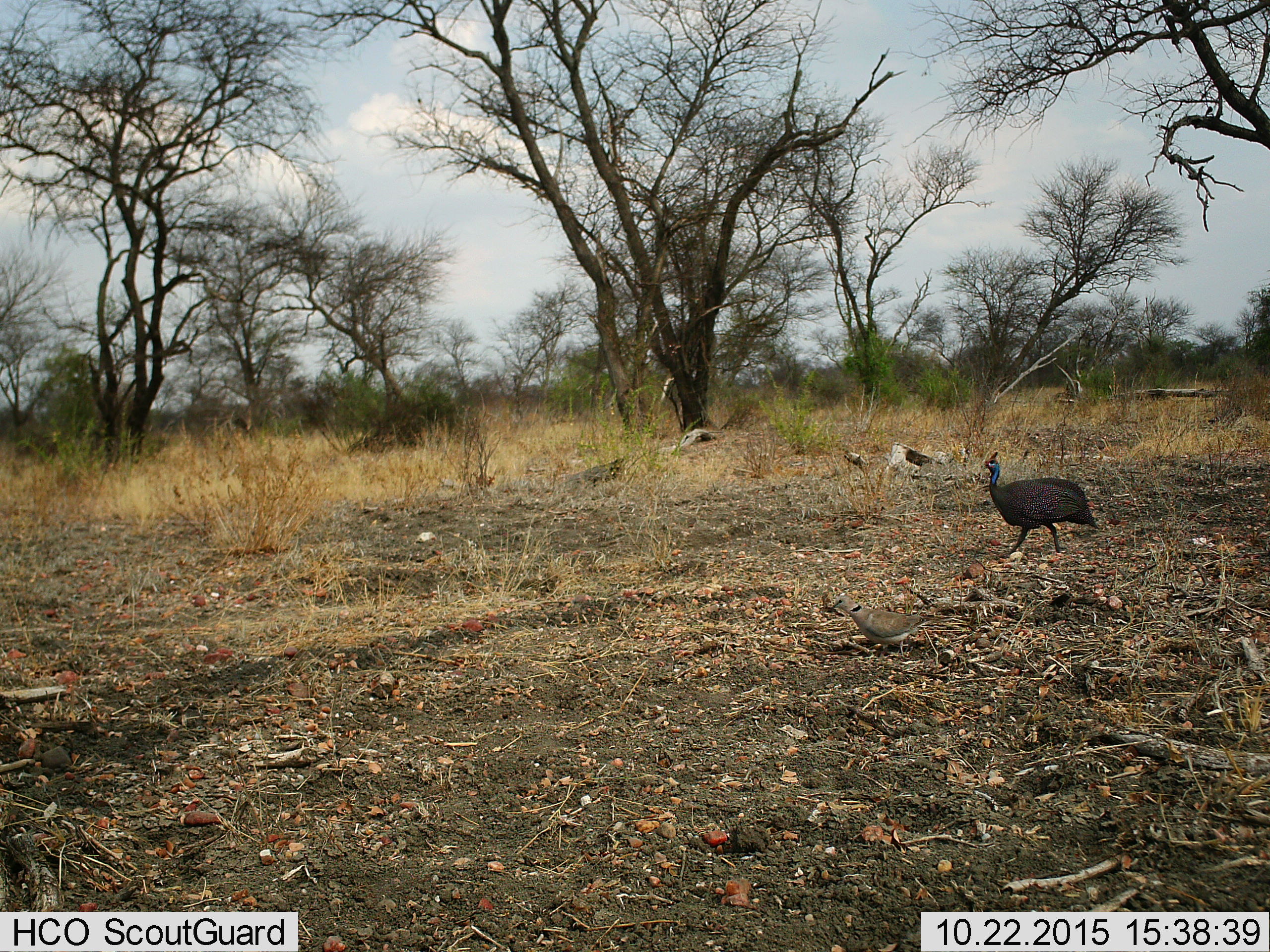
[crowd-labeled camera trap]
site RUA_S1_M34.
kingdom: Animalia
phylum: Chordata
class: Aves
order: Galliformes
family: Numididae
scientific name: Numididae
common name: guineafowl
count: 1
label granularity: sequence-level